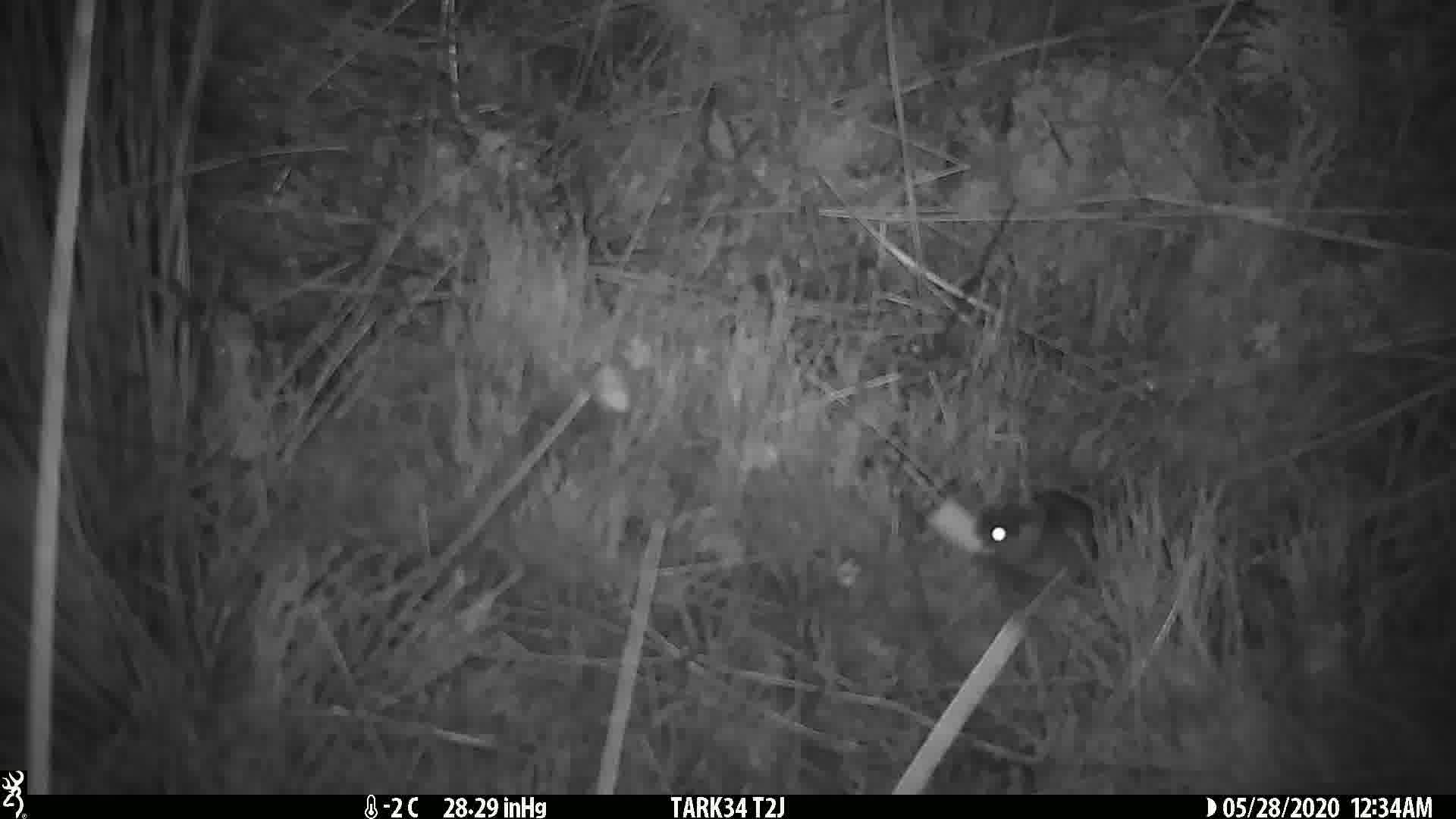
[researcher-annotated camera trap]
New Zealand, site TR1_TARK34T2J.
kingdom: Animalia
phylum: Chordata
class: Mammalia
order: Rodentia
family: Muridae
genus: Mus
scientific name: Mus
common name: mouse